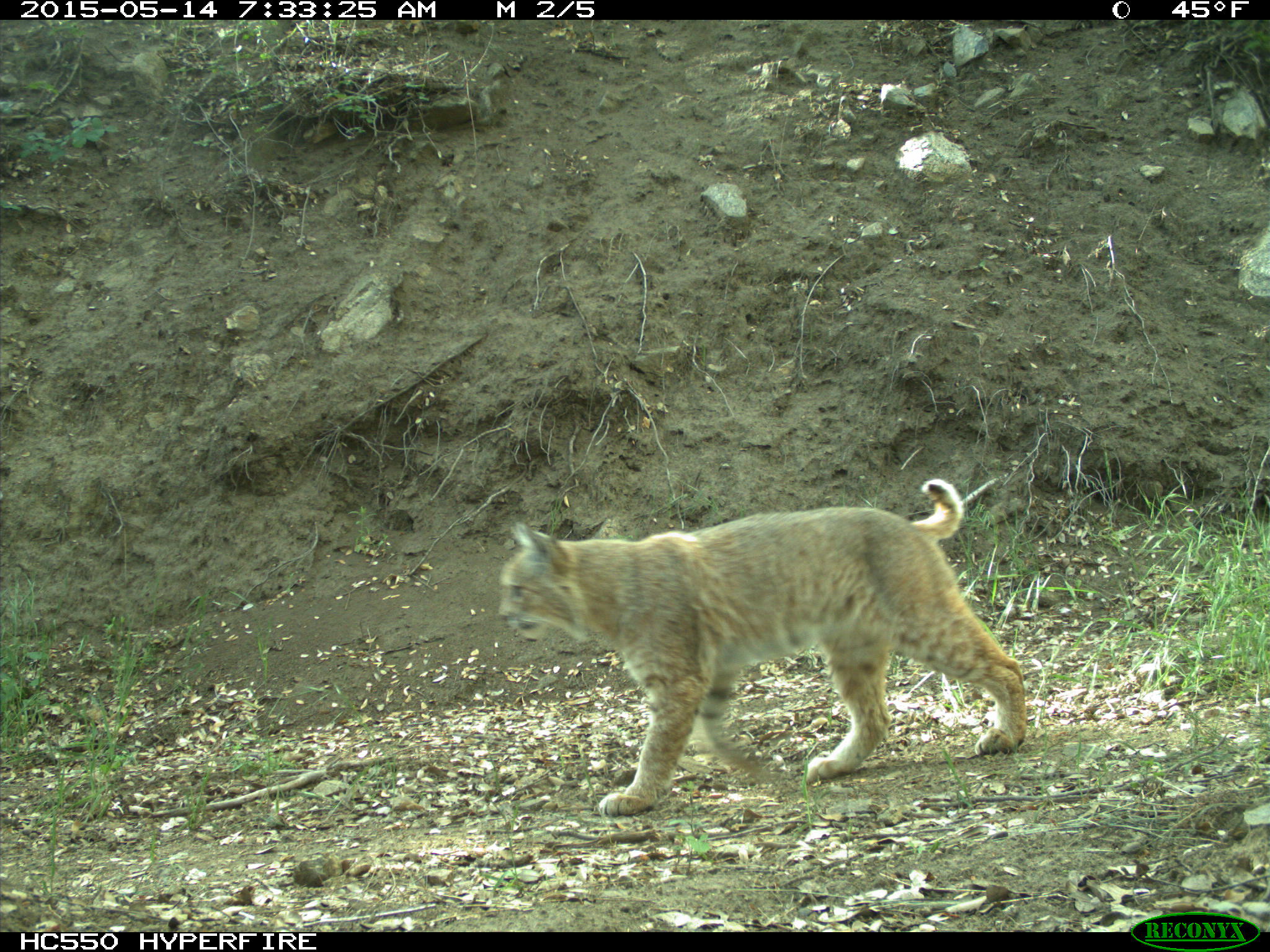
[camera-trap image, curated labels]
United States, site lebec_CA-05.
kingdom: Animalia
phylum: Chordata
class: Mammalia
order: Carnivora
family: Felidae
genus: Lynx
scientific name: Lynx rufus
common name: bobcat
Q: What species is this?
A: Lynx rufus (bobcat).